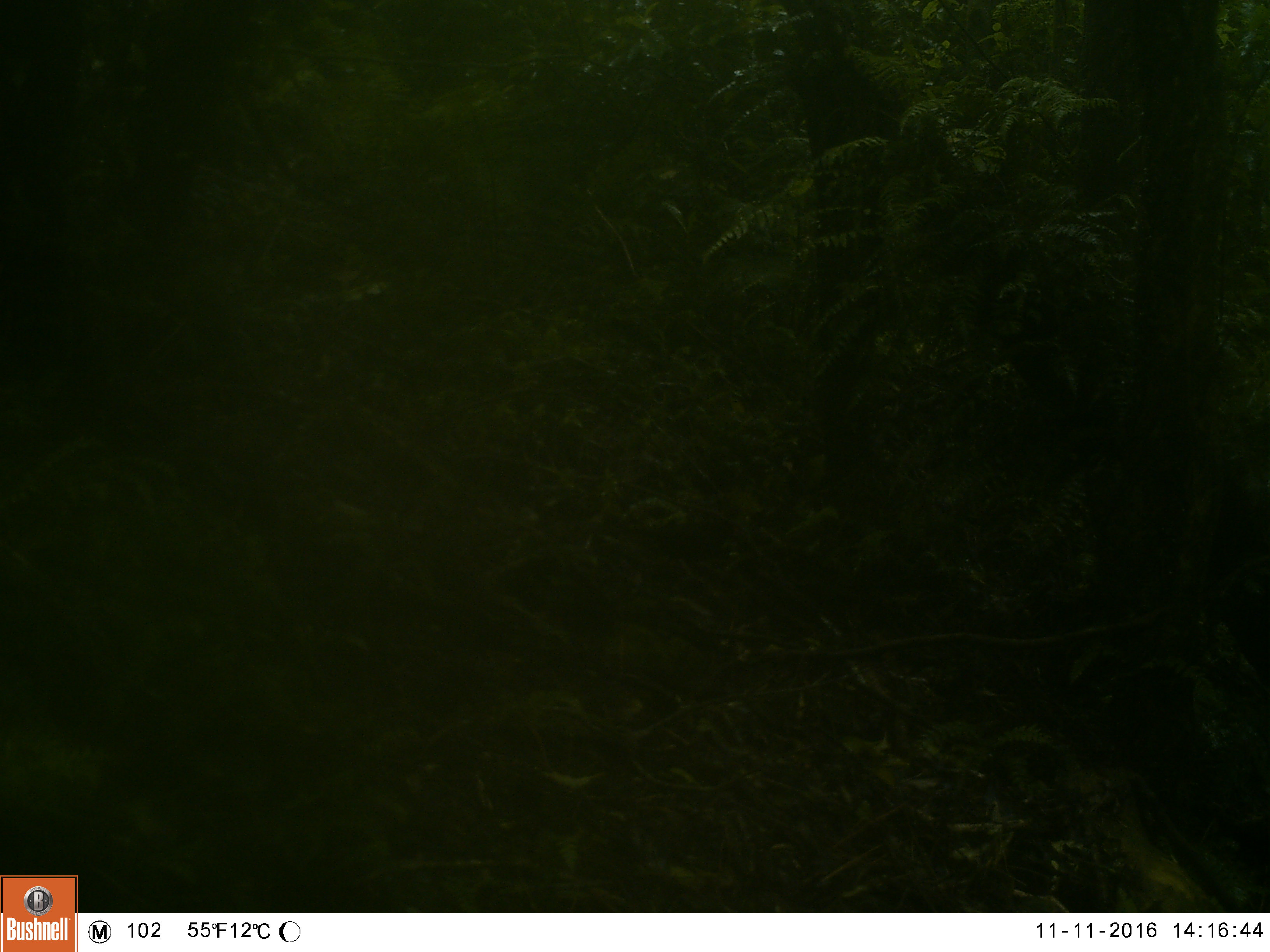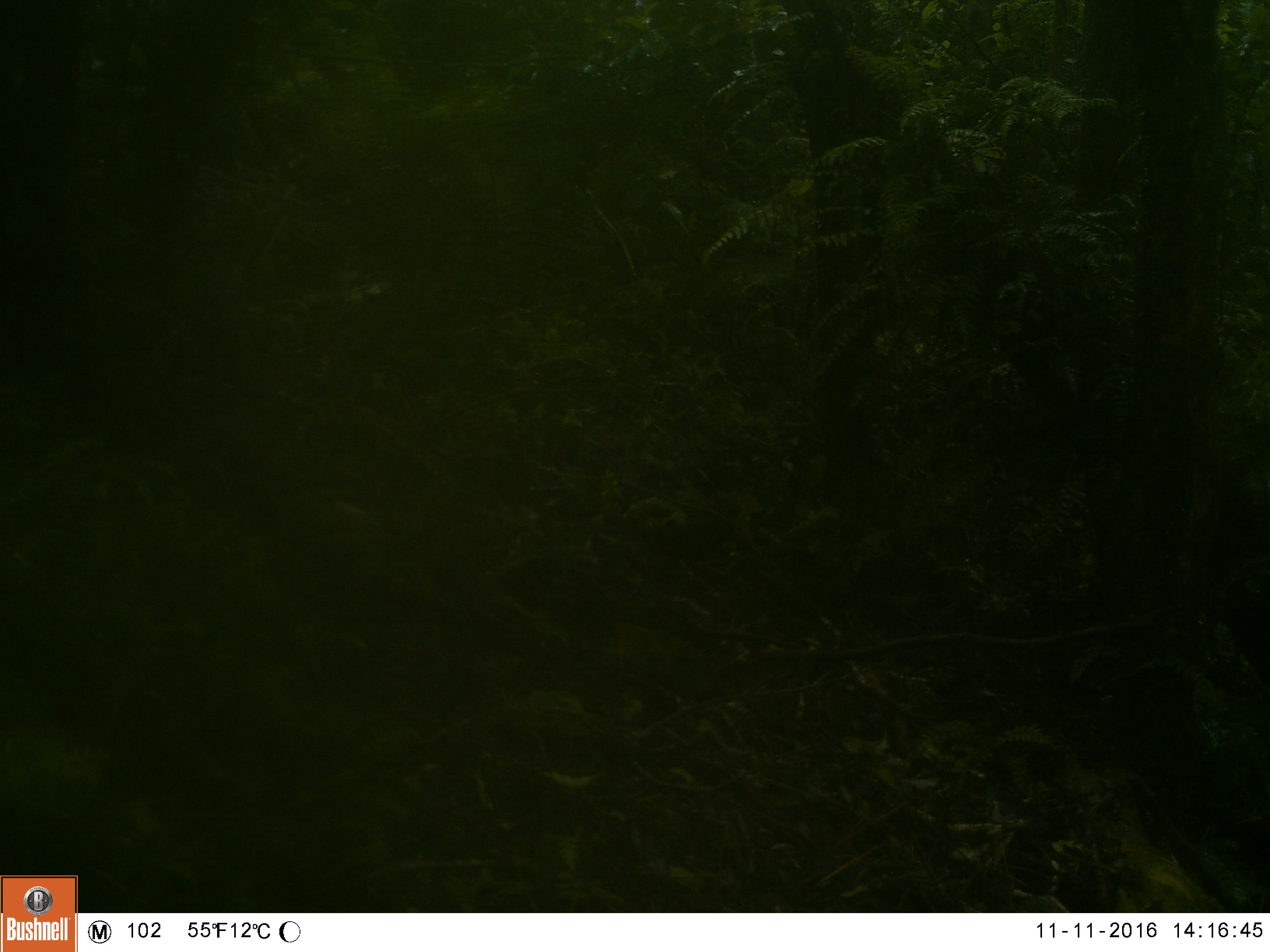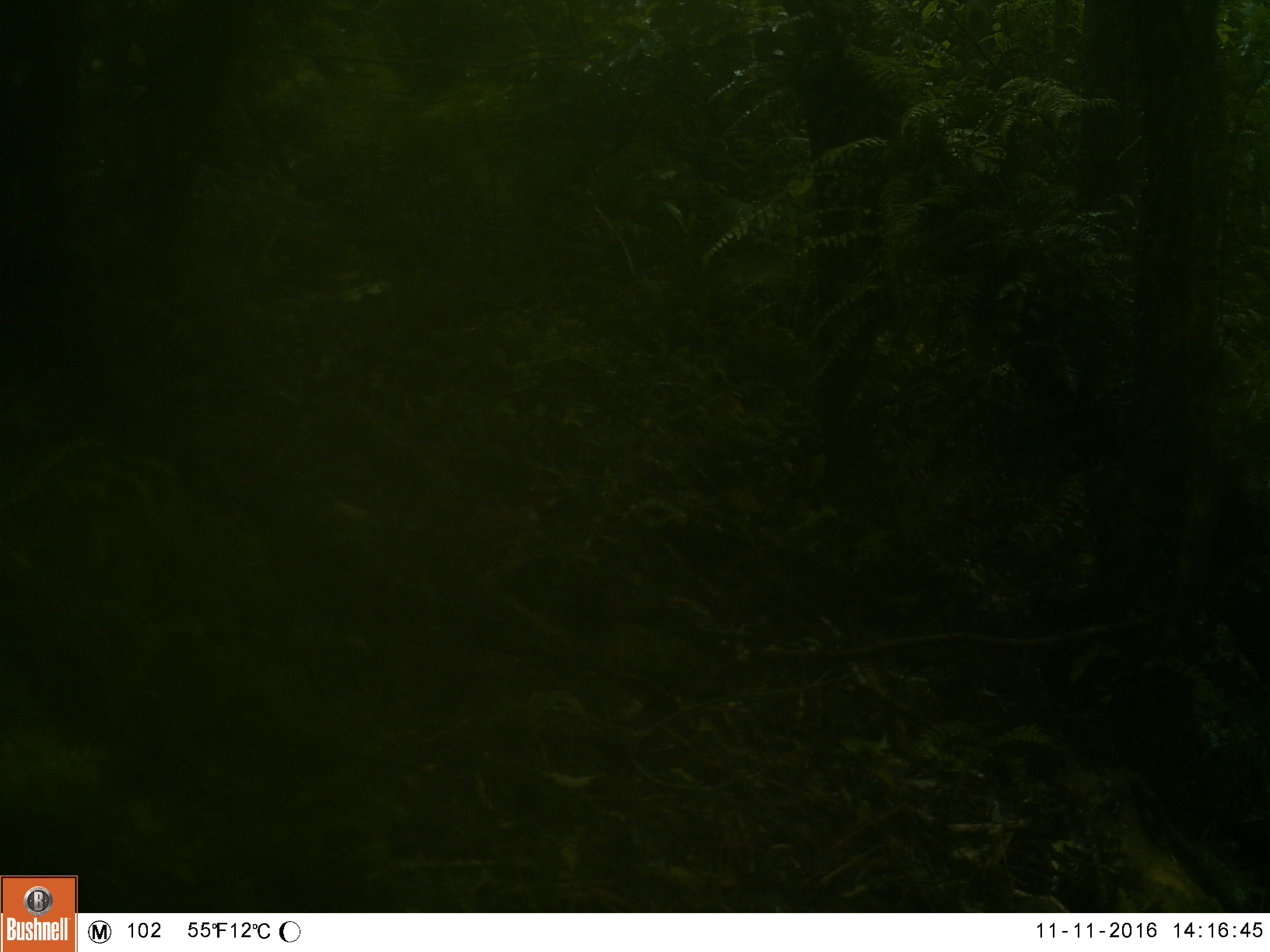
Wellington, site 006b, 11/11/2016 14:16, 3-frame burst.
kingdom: Animalia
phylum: Chordata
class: Aves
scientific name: Aves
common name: bird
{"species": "bird (Aves)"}